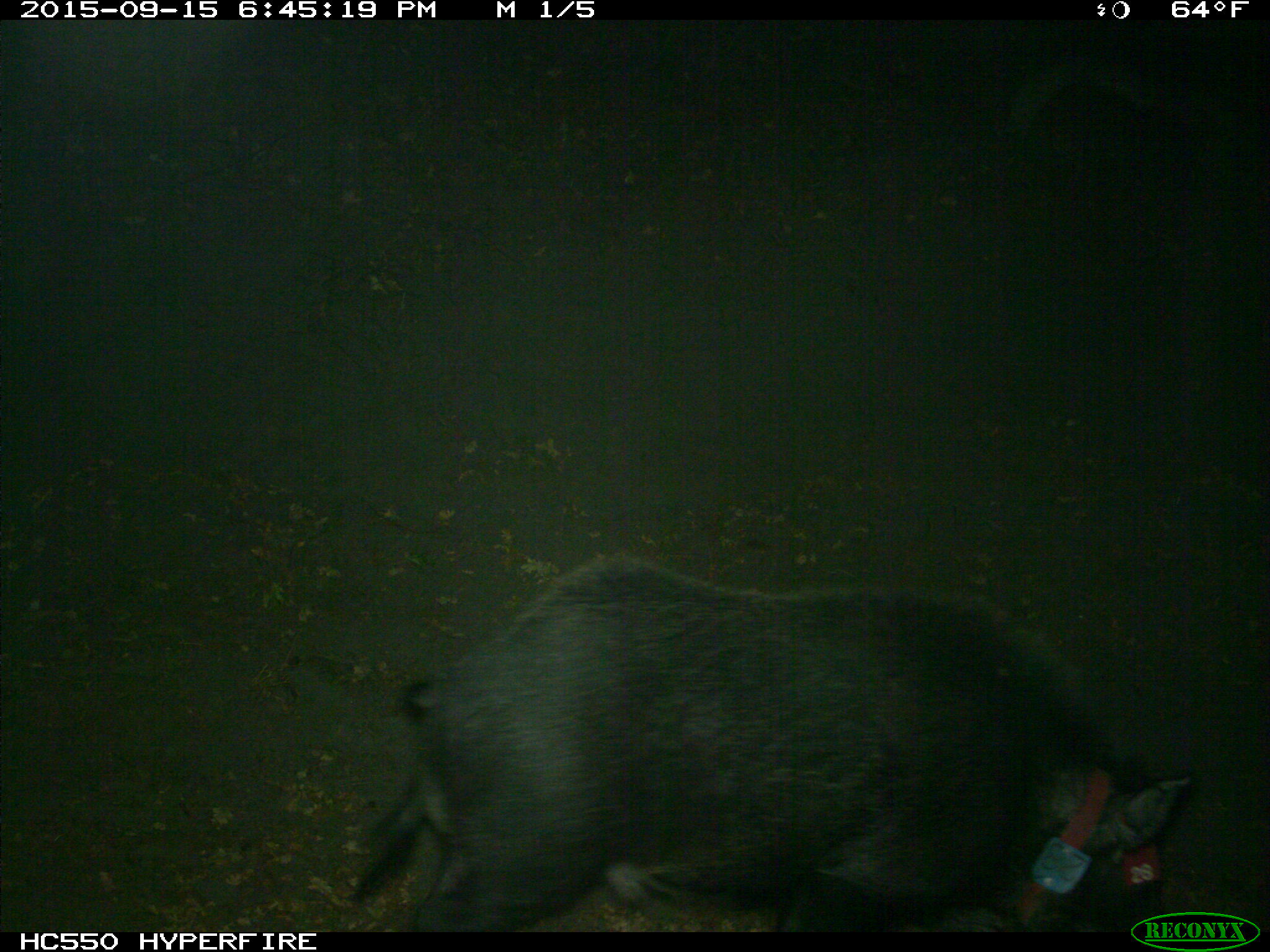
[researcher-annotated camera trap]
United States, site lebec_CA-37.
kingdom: Animalia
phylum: Chordata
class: Mammalia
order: Artiodactyla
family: Suidae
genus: Sus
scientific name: Sus scrofa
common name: wild boar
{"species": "Sus scrofa (wild boar)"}